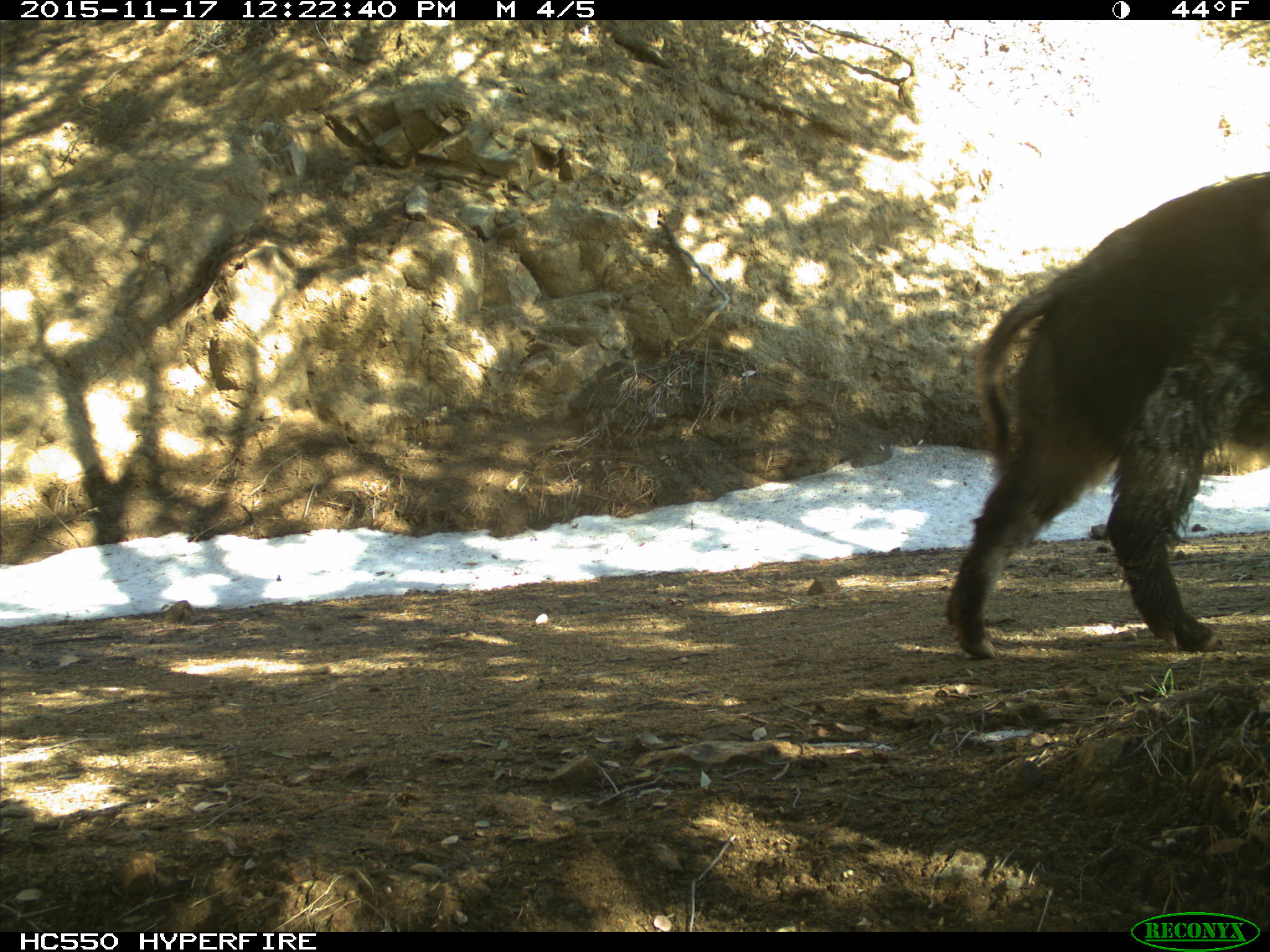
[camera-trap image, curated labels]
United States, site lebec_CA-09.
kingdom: Animalia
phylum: Chordata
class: Mammalia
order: Artiodactyla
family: Suidae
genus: Sus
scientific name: Sus scrofa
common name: wild boar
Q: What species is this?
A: Sus scrofa (wild boar).